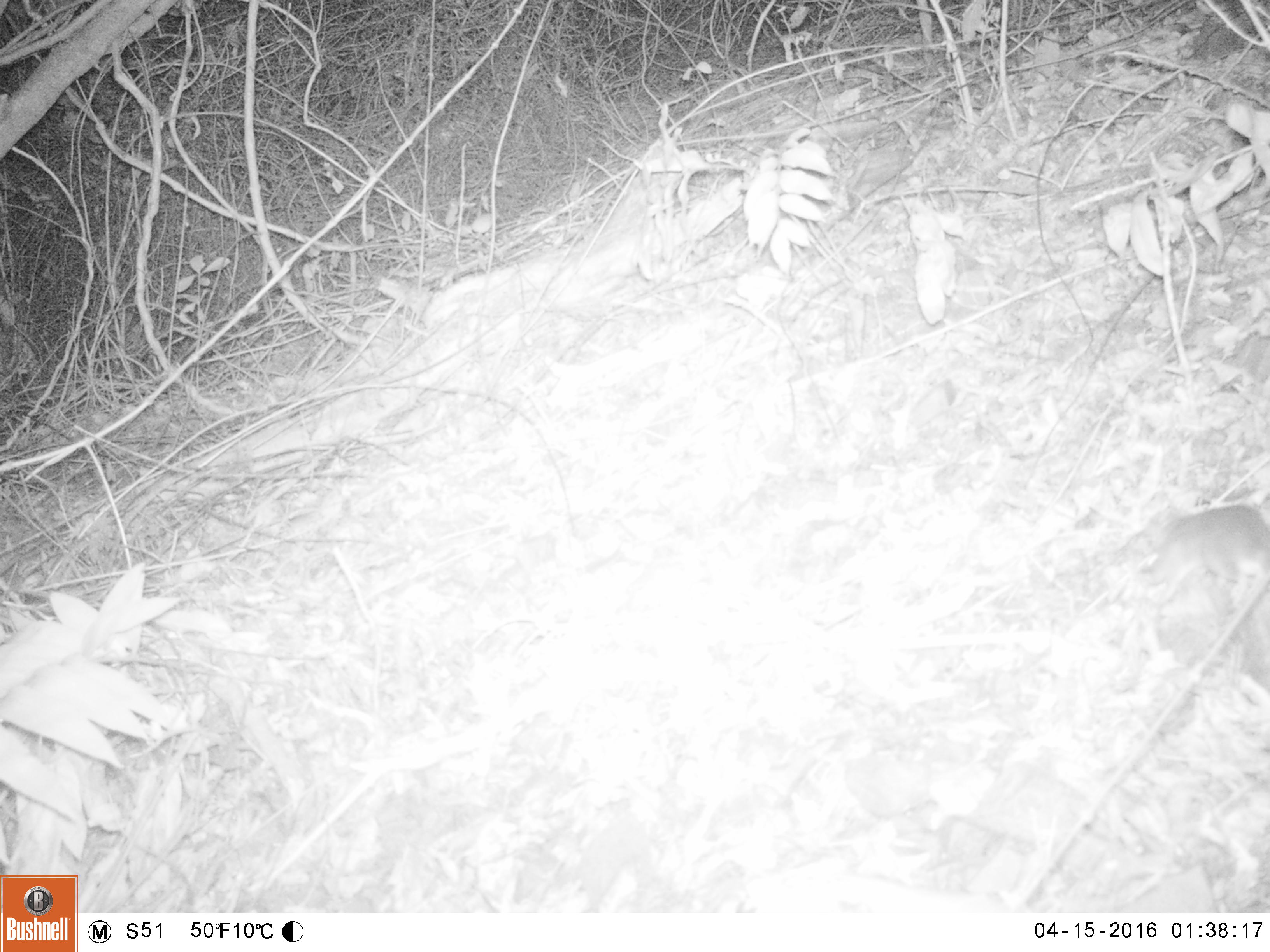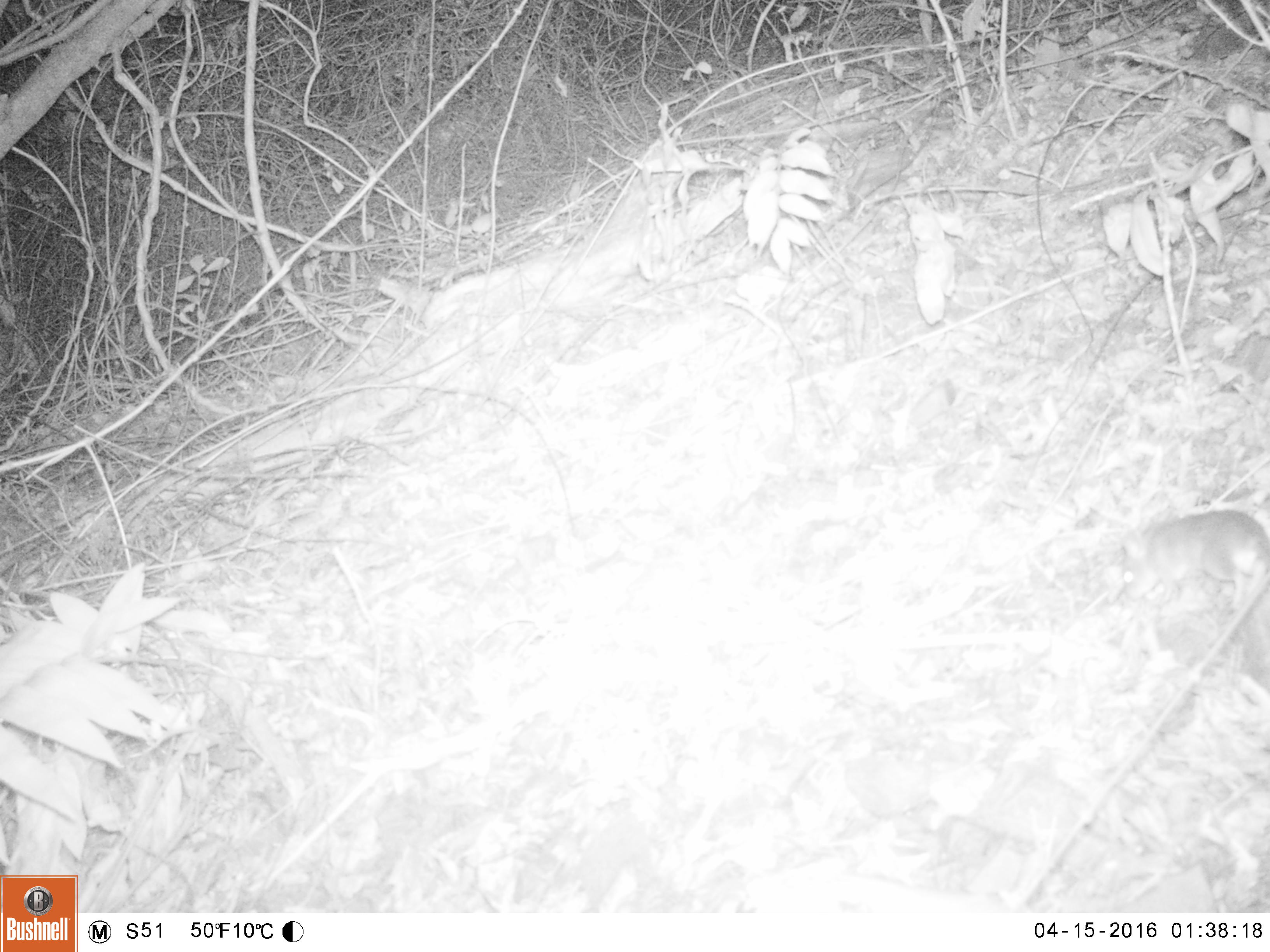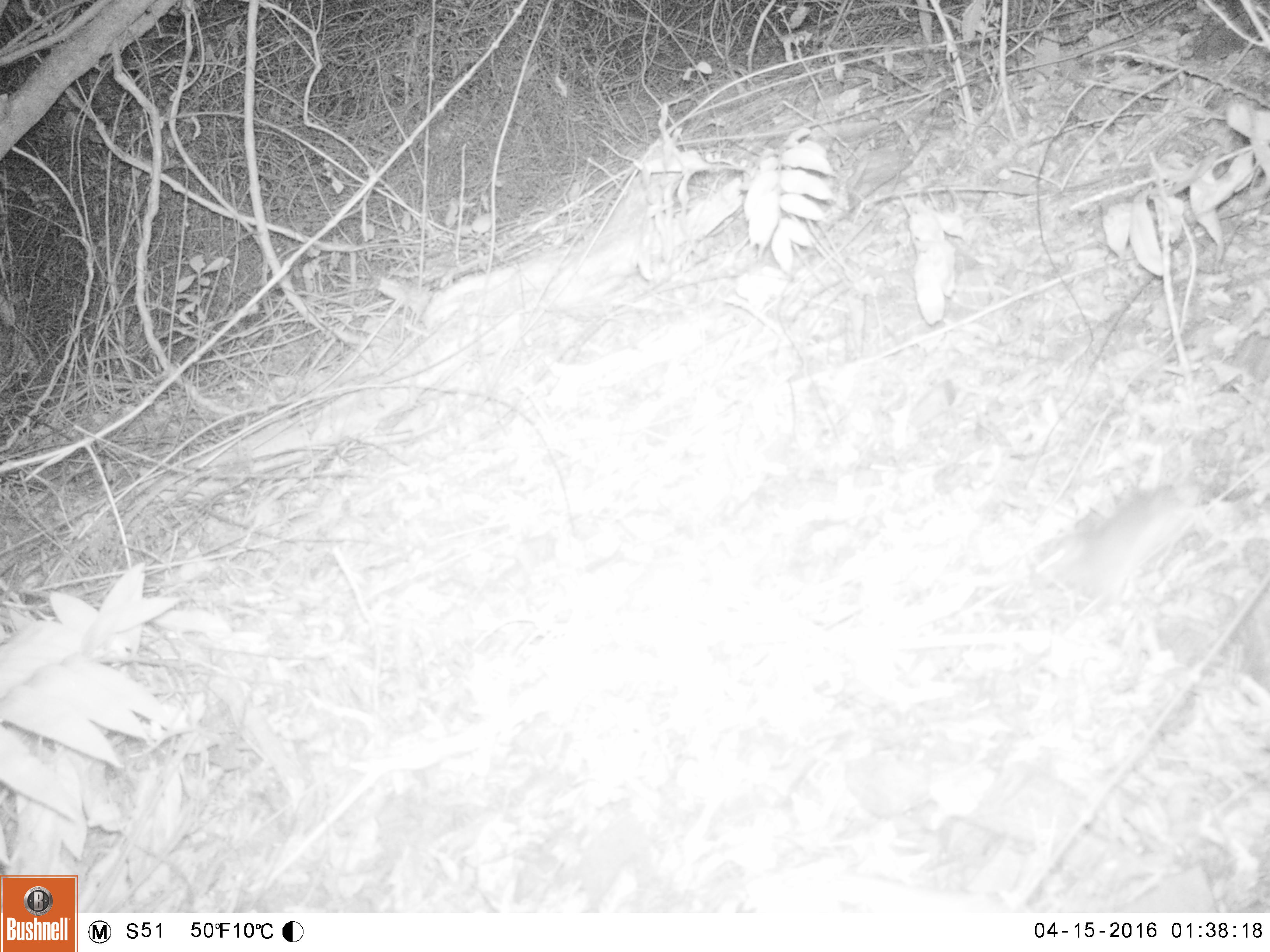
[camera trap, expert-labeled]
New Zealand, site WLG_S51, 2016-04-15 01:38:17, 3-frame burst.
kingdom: Animalia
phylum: Chordata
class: Mammalia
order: Rodentia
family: Muridae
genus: Rattus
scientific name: Rattus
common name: rat